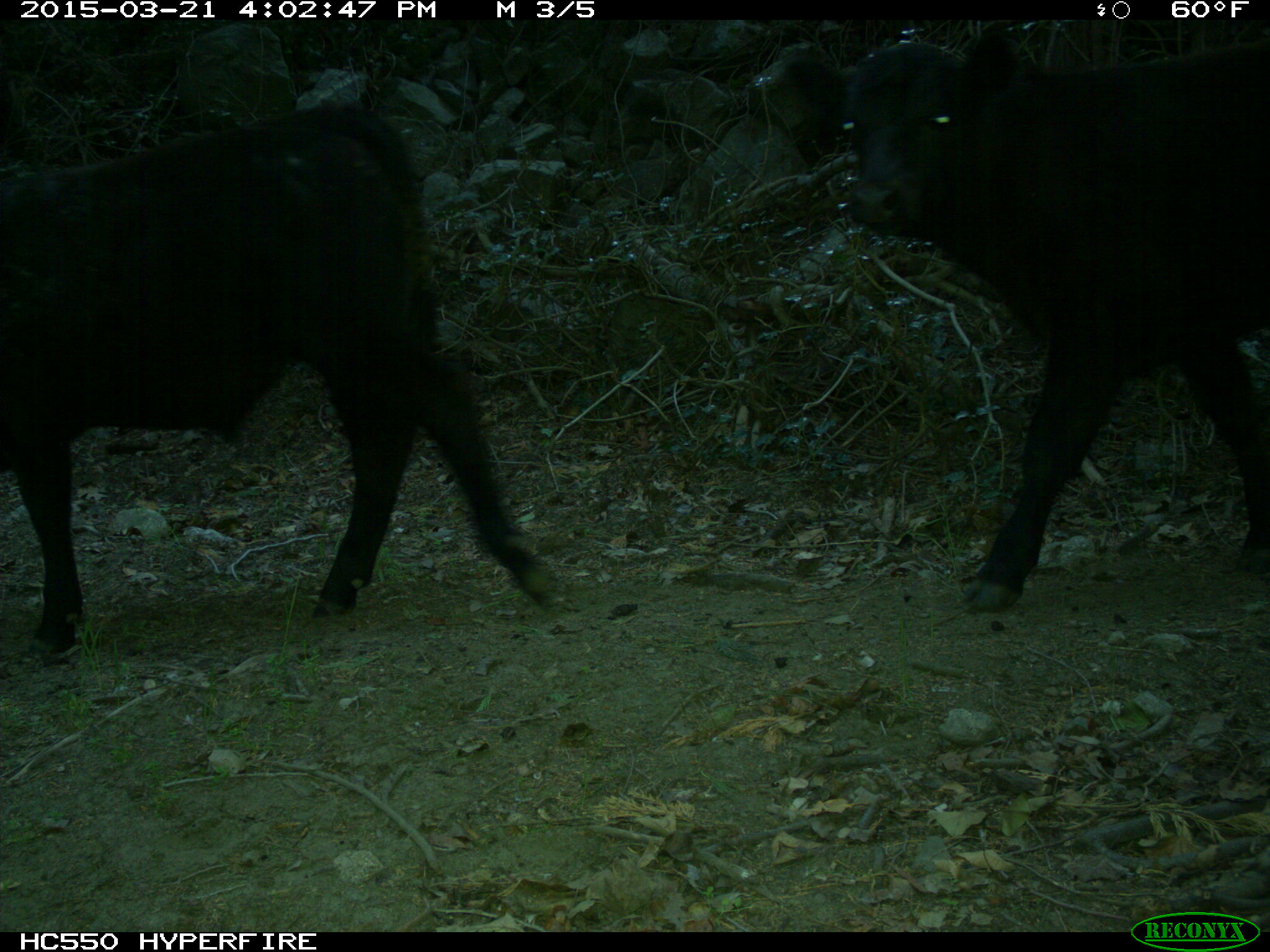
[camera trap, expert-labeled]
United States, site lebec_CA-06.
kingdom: Animalia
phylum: Chordata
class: Mammalia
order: Artiodactyla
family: Bovidae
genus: Bos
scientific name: Bos taurus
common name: domestic cow